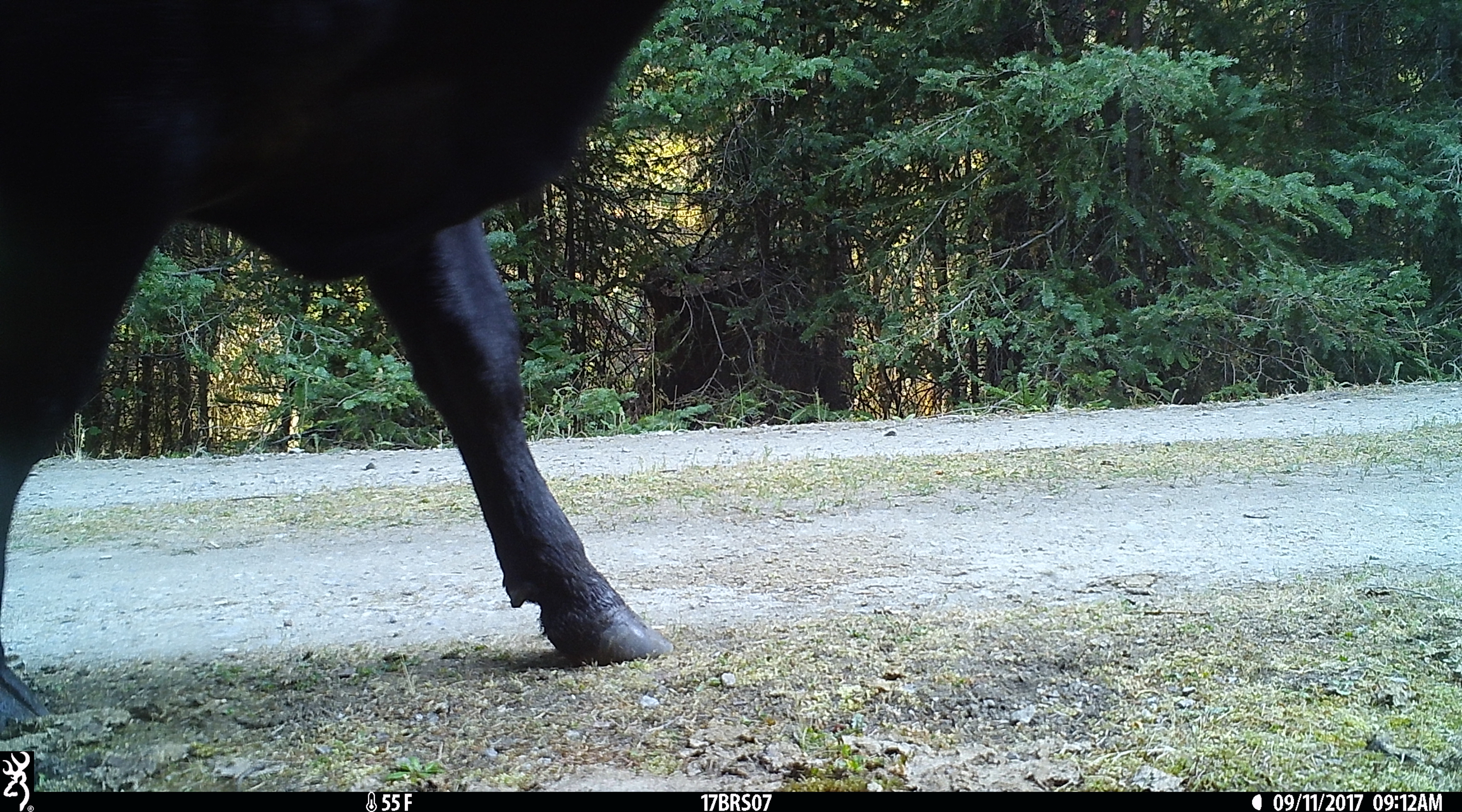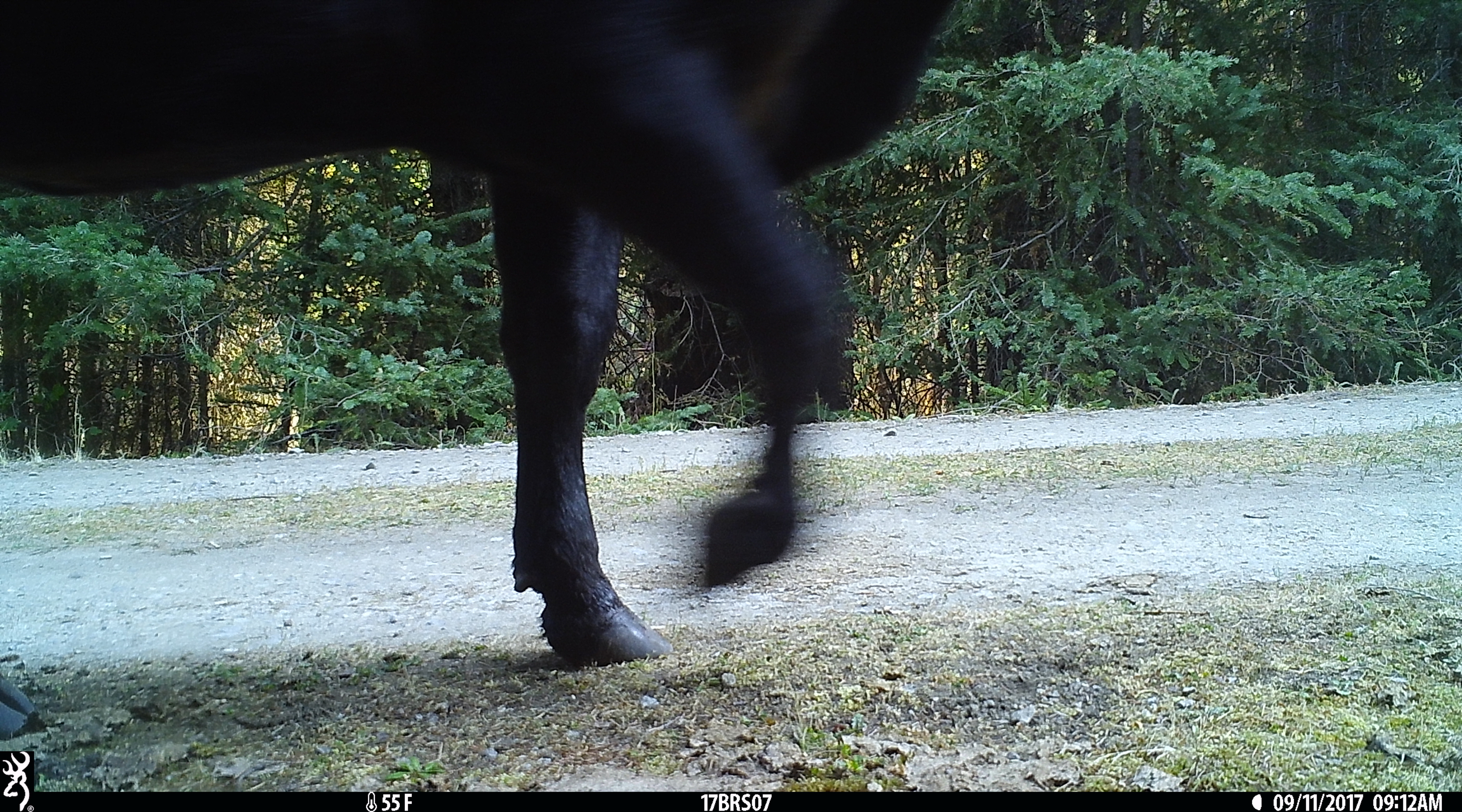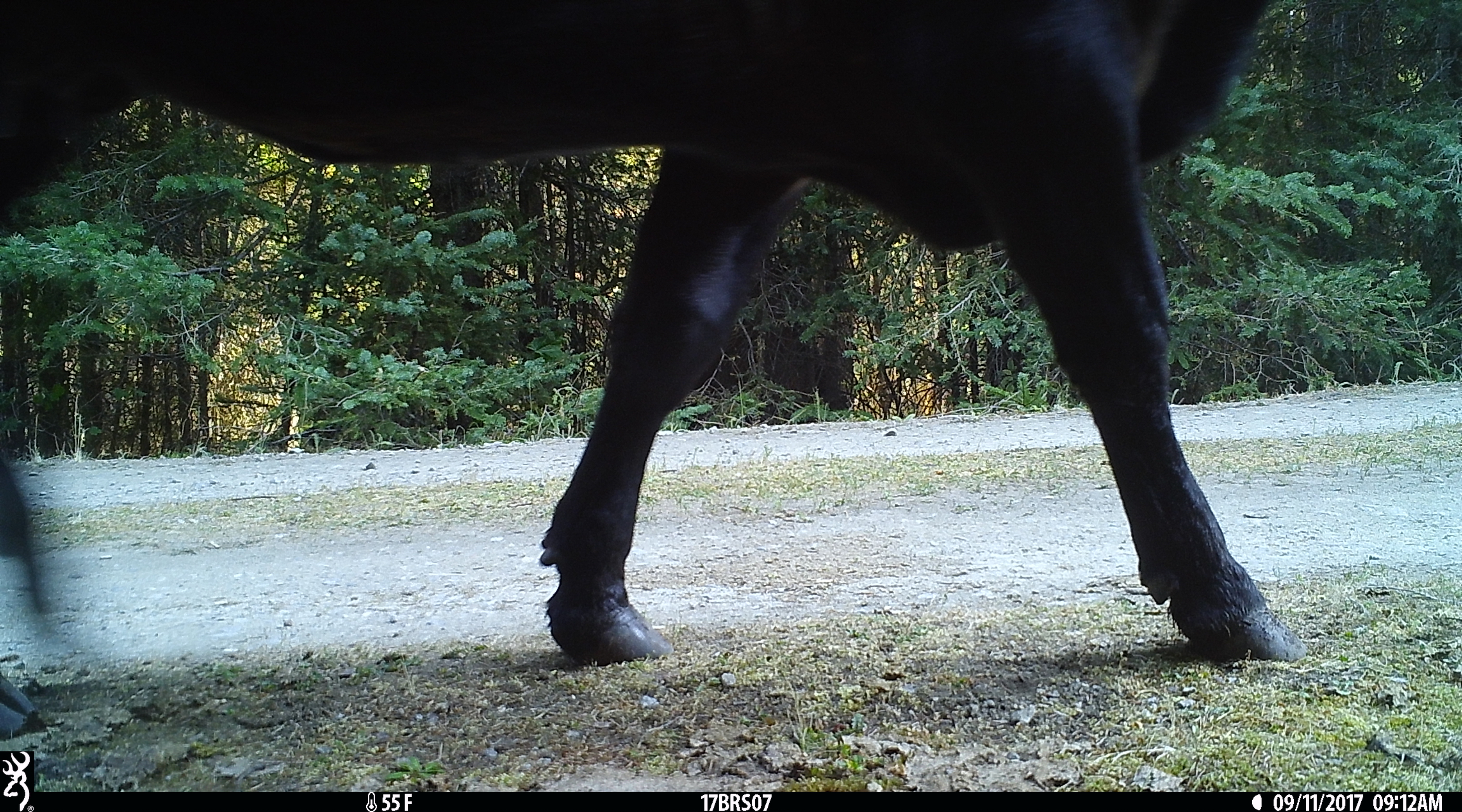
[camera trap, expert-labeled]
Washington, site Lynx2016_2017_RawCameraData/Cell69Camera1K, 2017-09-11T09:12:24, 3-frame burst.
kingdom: Animalia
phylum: Chordata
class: Mammalia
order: Artiodactyla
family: Bovidae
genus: Bos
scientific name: Bos taurus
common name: domestic cattle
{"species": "domestic cattle (Bos taurus)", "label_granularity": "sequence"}